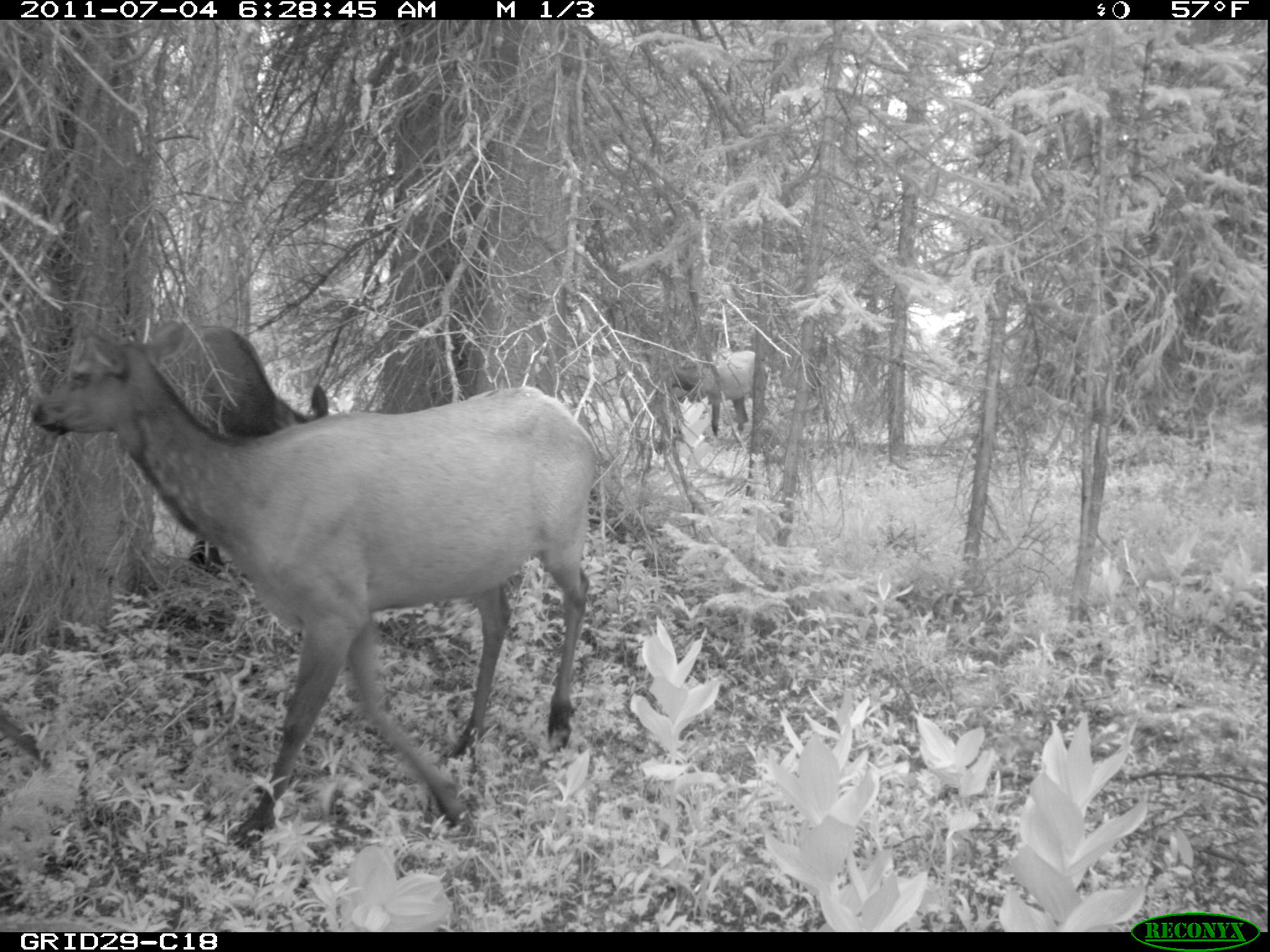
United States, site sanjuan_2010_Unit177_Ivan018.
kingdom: Animalia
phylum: Chordata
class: Mammalia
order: Artiodactyla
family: Cervidae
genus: Cervus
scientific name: Cervus elaphus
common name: red deer